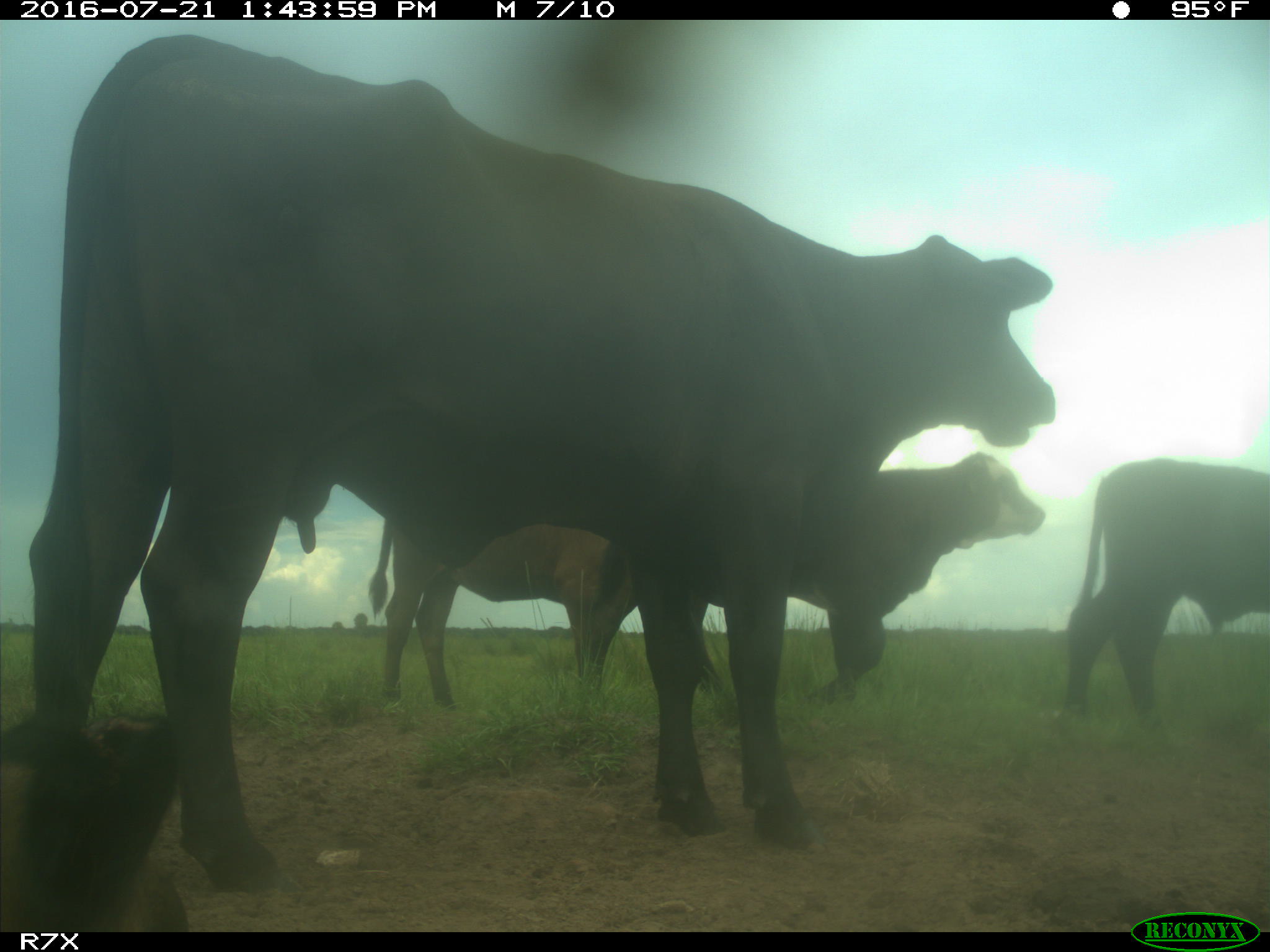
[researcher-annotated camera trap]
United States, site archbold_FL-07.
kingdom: Animalia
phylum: Chordata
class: Mammalia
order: Artiodactyla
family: Bovidae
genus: Bos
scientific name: Bos taurus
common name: domestic cow